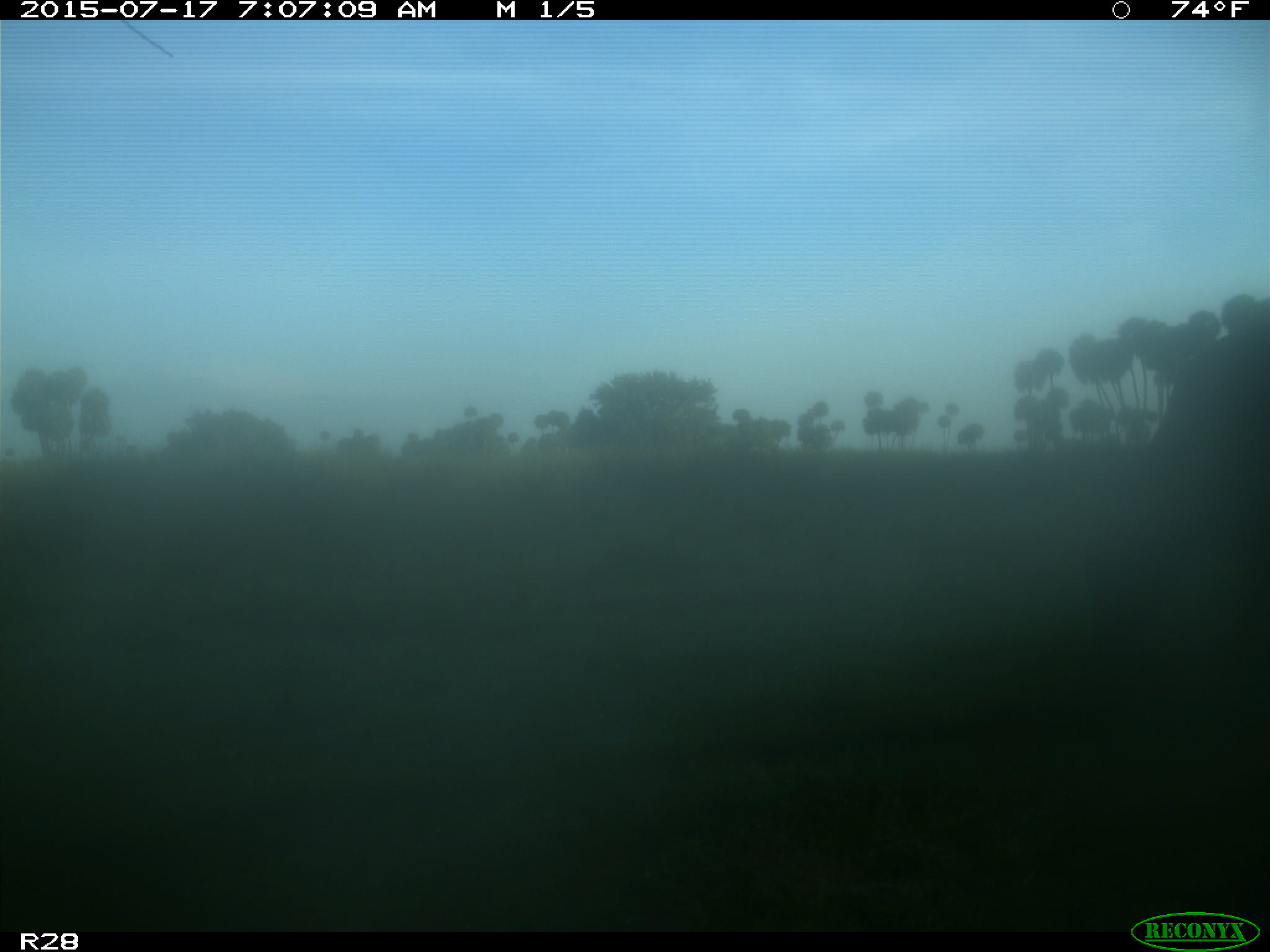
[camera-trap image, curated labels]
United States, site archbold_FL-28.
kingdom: Animalia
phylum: Chordata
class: Mammalia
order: Artiodactyla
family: Bovidae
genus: Bos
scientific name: Bos taurus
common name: domestic cow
Bos taurus (domestic cow).